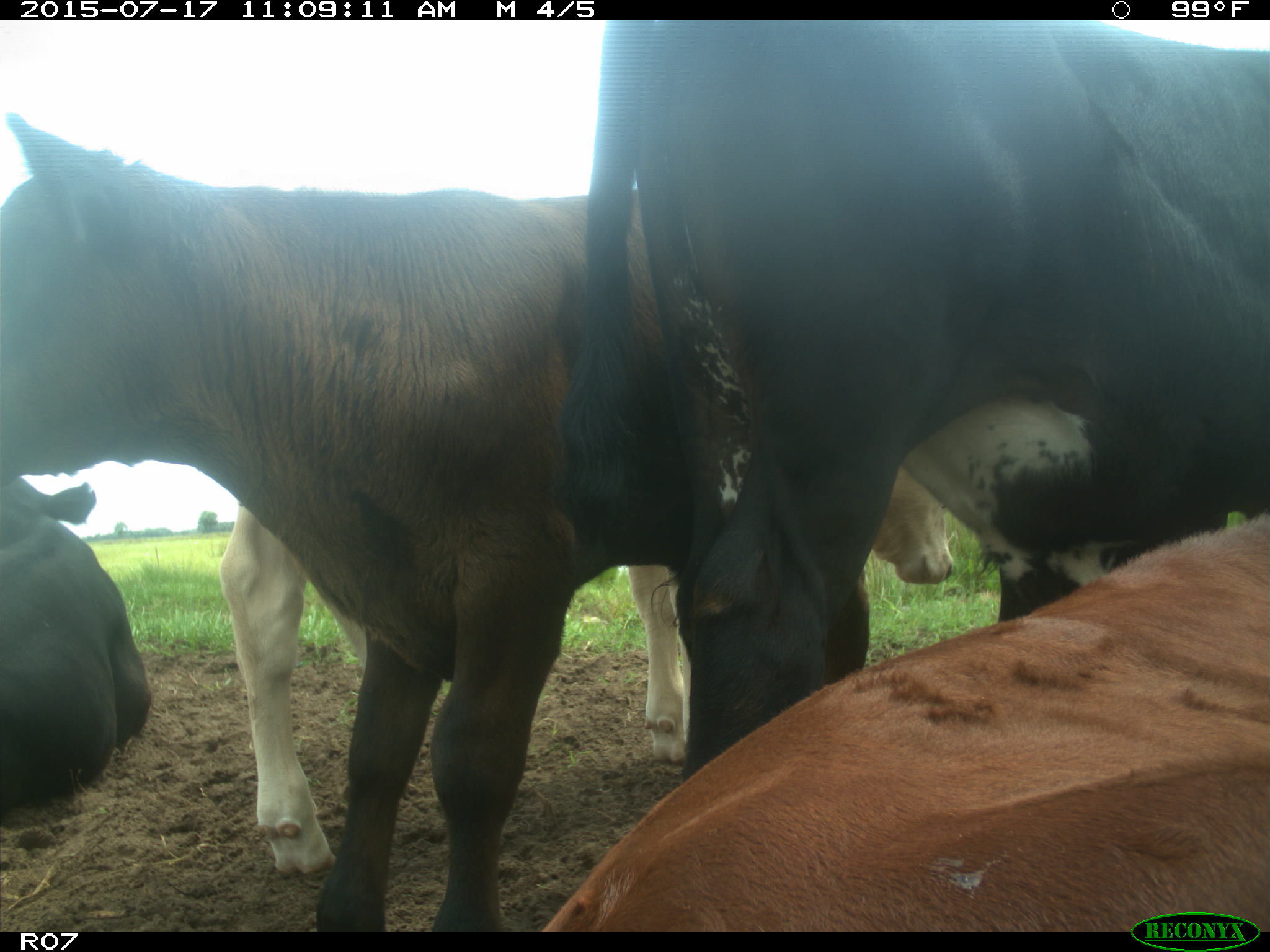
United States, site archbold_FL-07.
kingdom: Animalia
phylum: Chordata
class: Mammalia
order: Artiodactyla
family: Bovidae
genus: Bos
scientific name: Bos taurus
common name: domestic cow